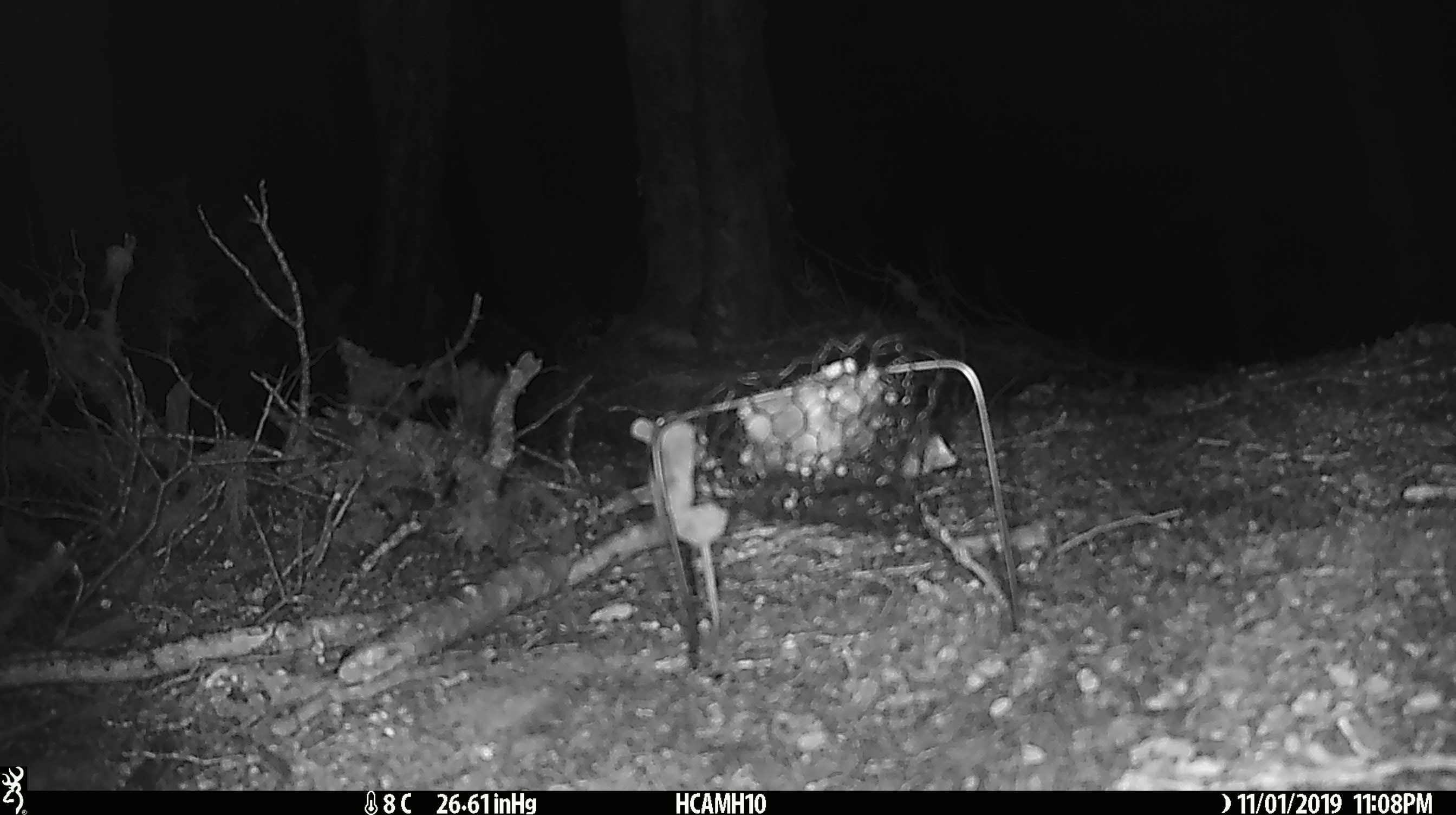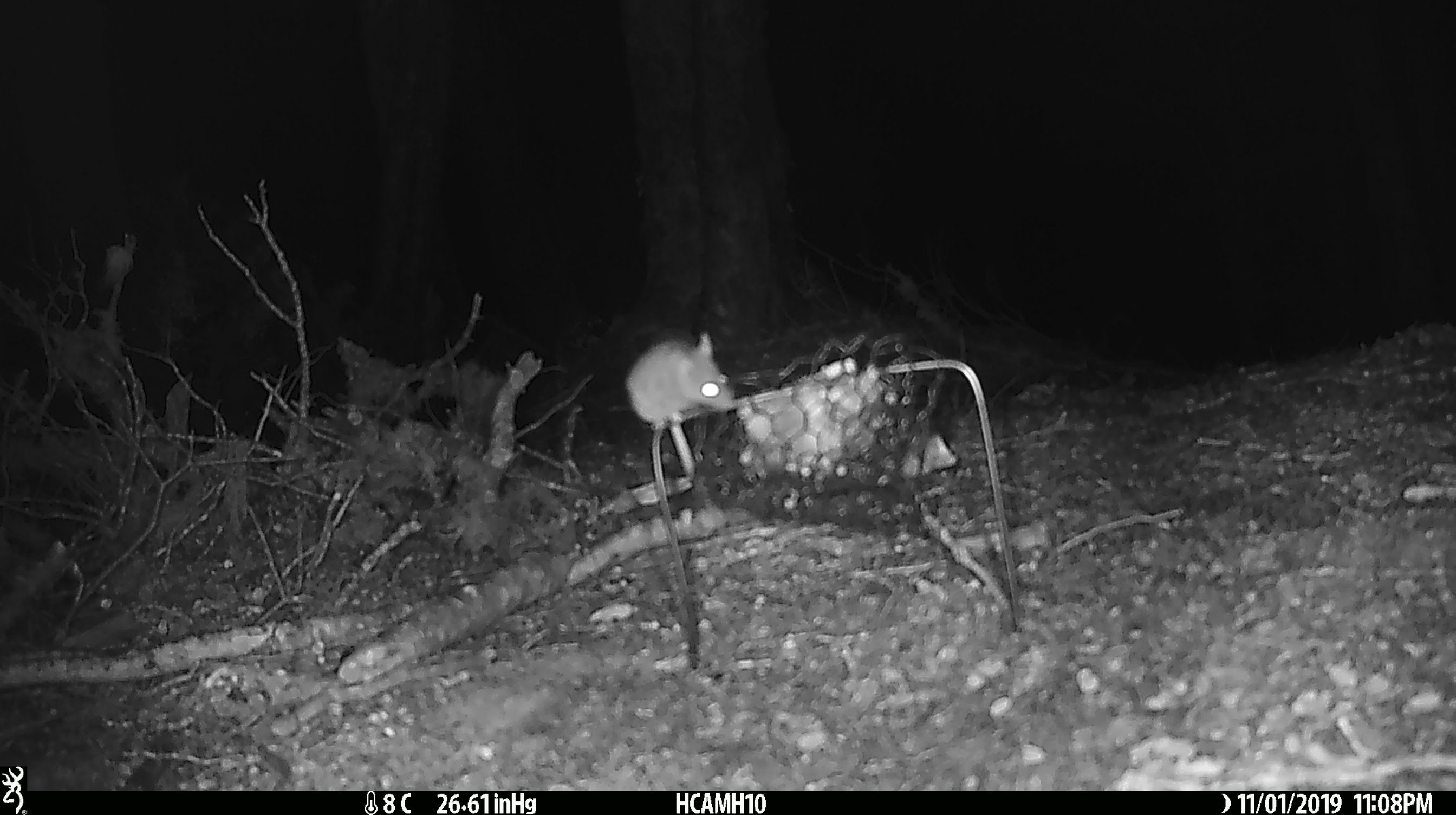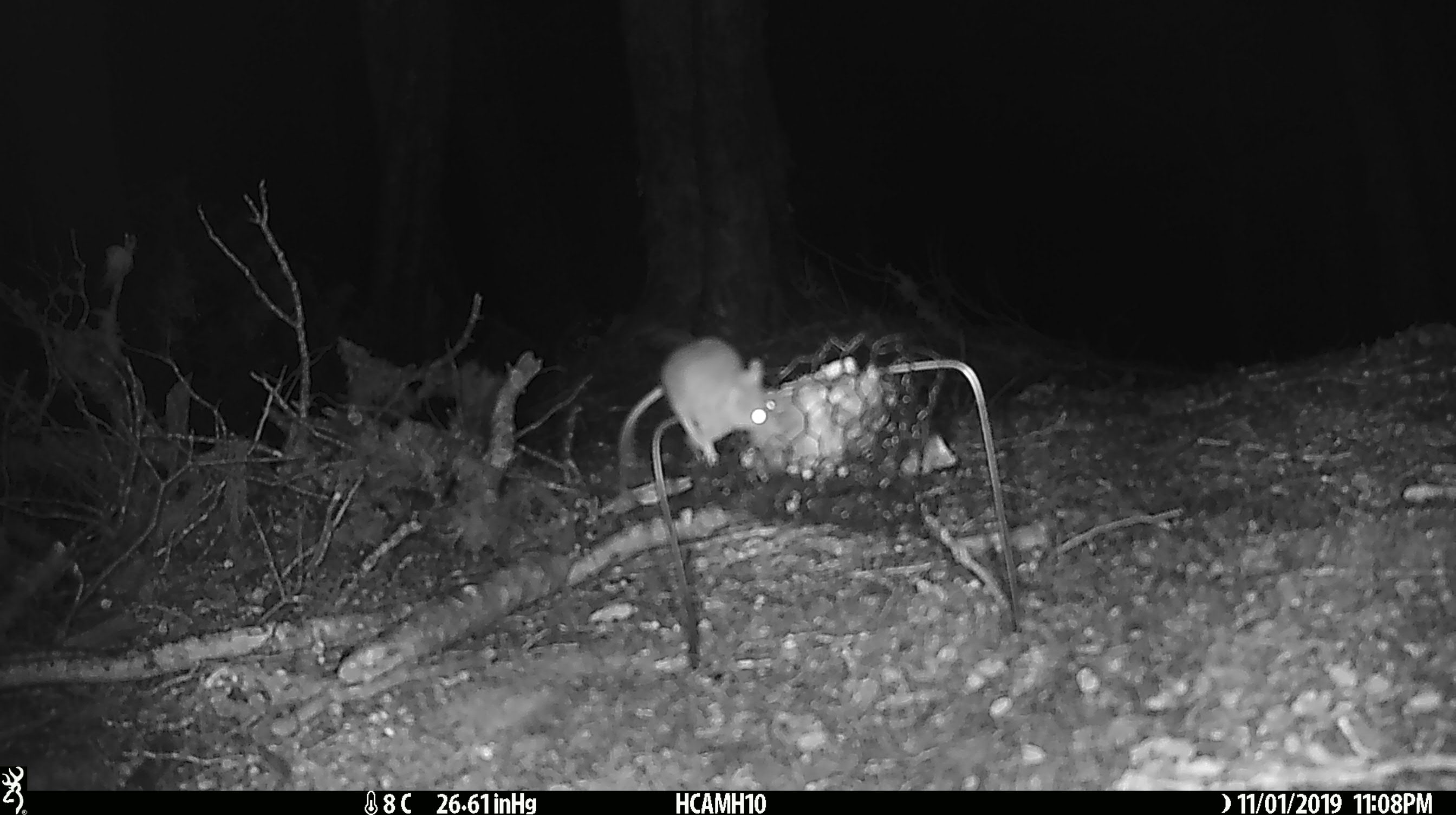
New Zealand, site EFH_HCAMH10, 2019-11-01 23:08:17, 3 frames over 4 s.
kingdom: Animalia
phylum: Chordata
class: Mammalia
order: Rodentia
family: Muridae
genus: Mus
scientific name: Mus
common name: mouse